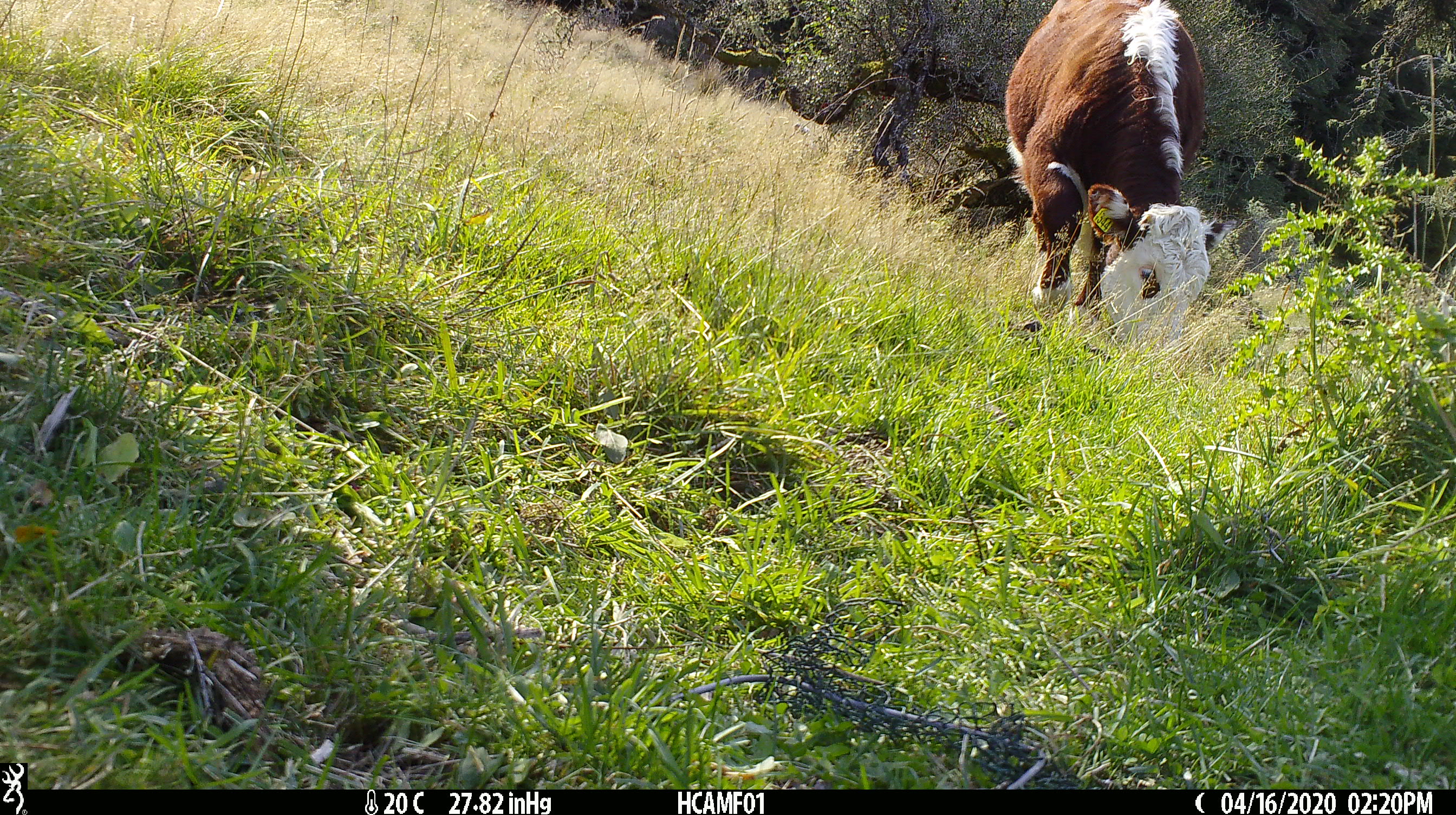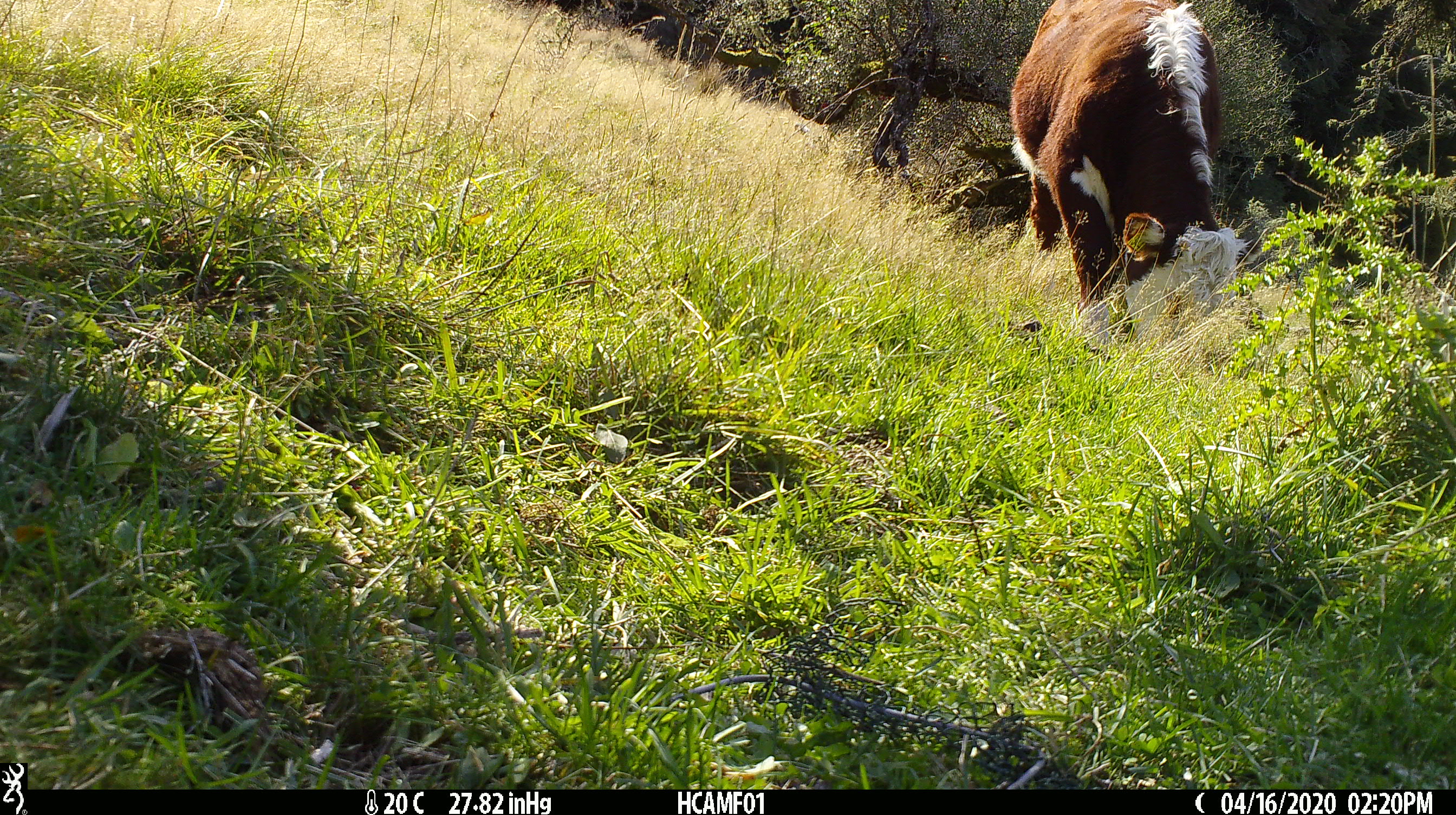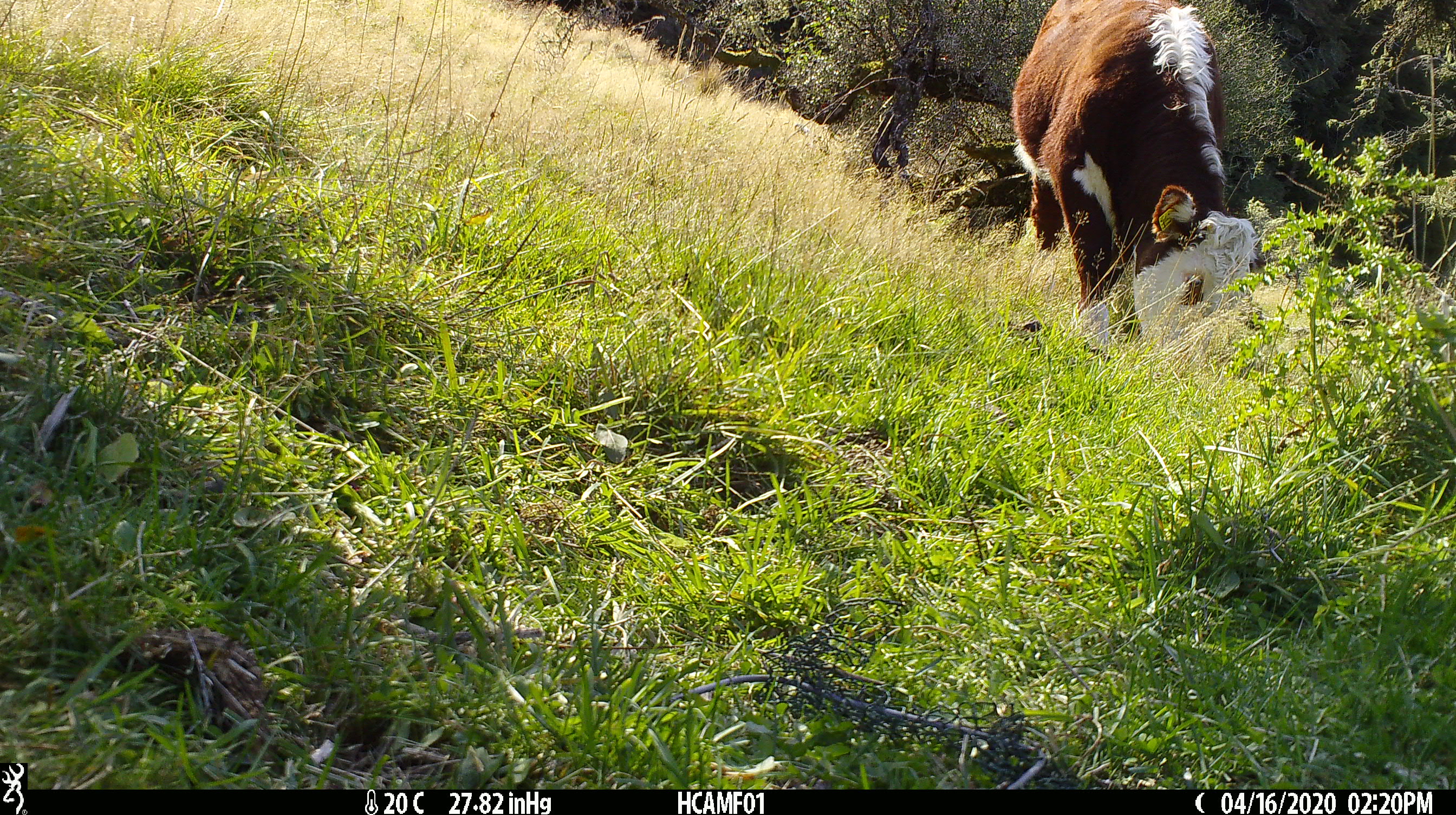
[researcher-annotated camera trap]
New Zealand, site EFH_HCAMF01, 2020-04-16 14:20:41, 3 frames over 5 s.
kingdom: Animalia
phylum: Chordata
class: Mammalia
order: Artiodactyla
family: Bovidae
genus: Bos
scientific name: Bos taurus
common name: domestic cow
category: cow